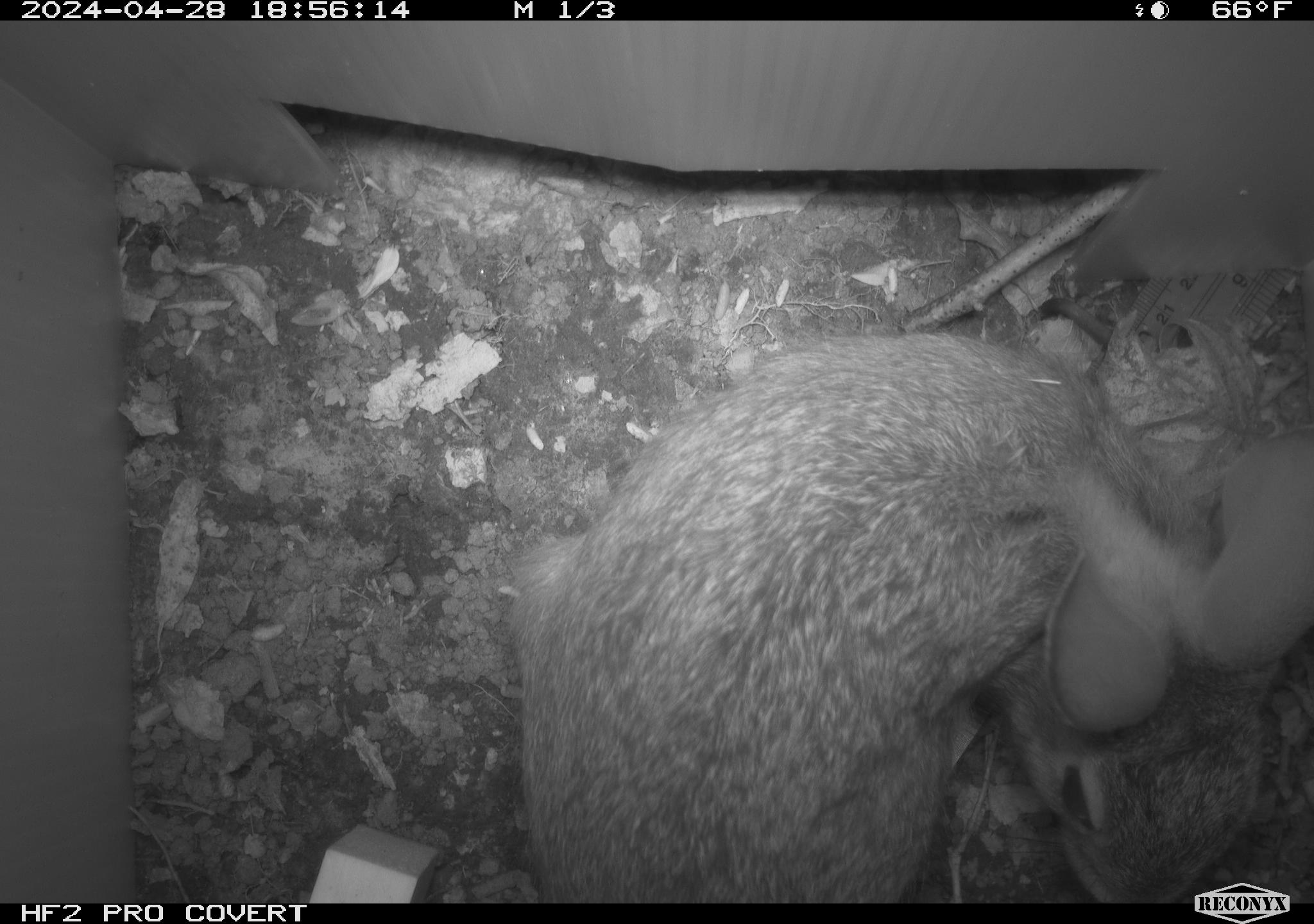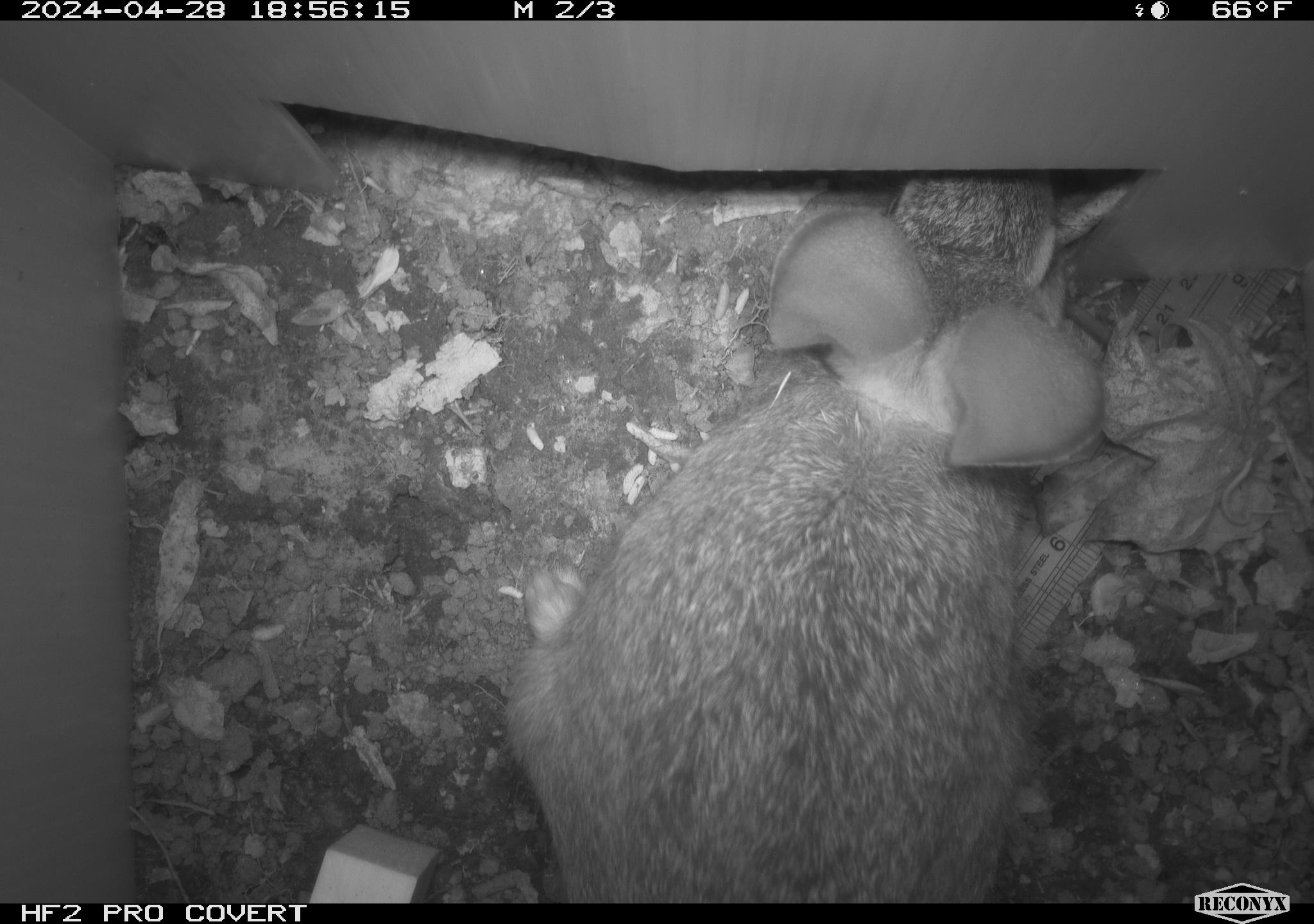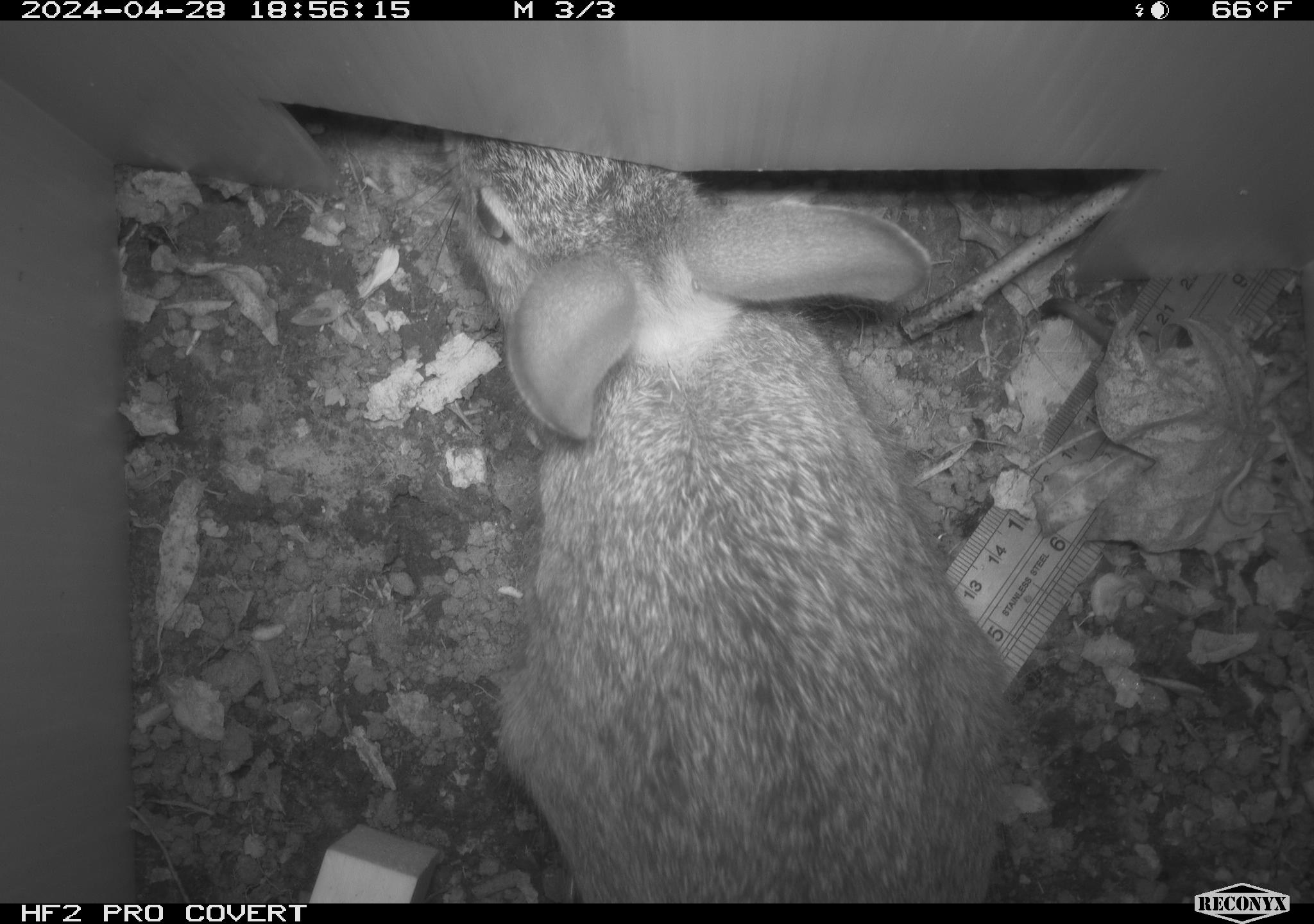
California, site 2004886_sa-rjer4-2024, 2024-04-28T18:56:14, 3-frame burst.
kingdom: Animalia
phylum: Chordata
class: Mammalia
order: Lagomorpha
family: Leporidae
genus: Sylvilagus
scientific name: Sylvilagus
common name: cottontail rabbits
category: sylvilagus species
Sylvilagus species (cottontail rabbits) (Sylvilagus).